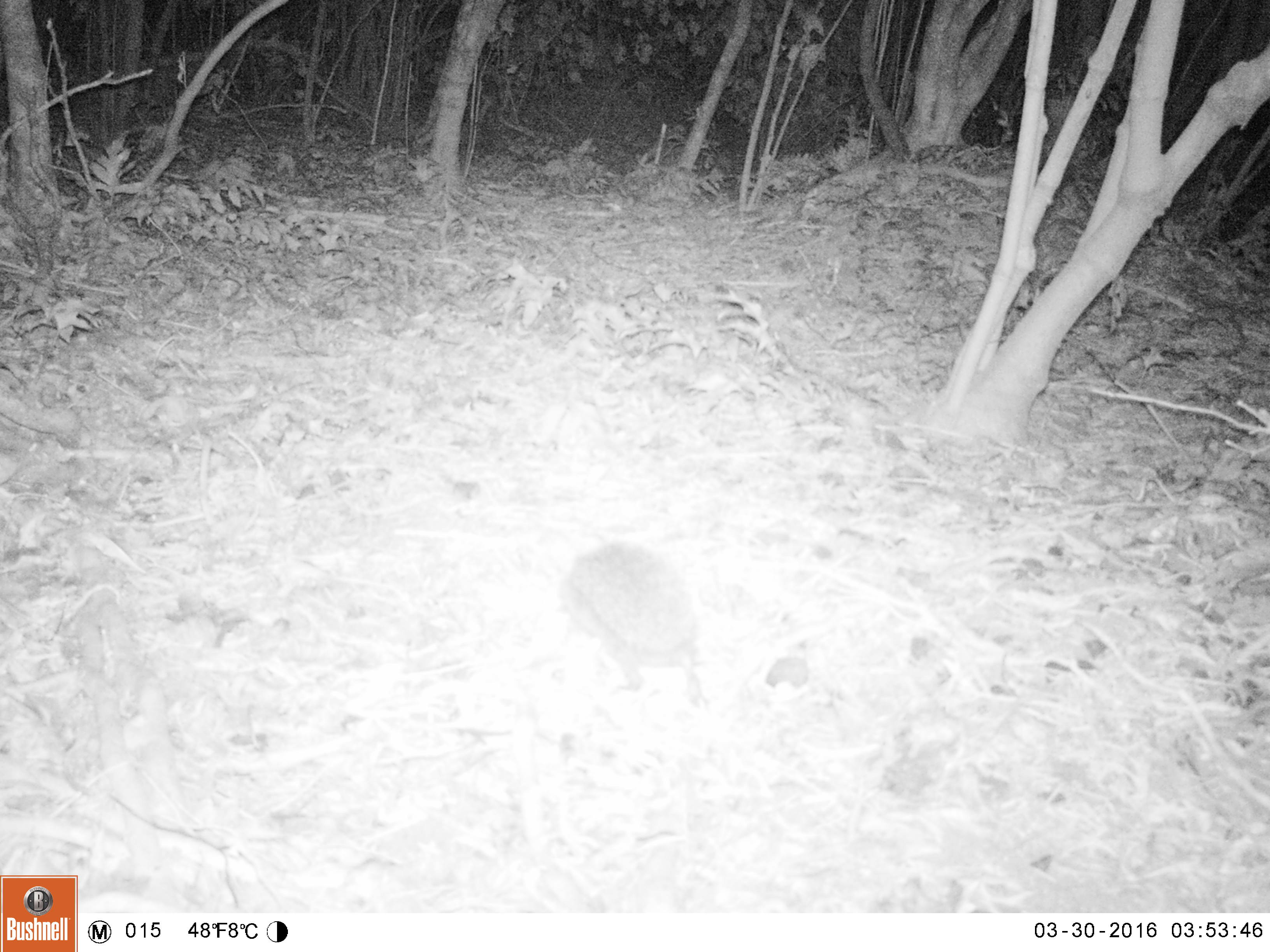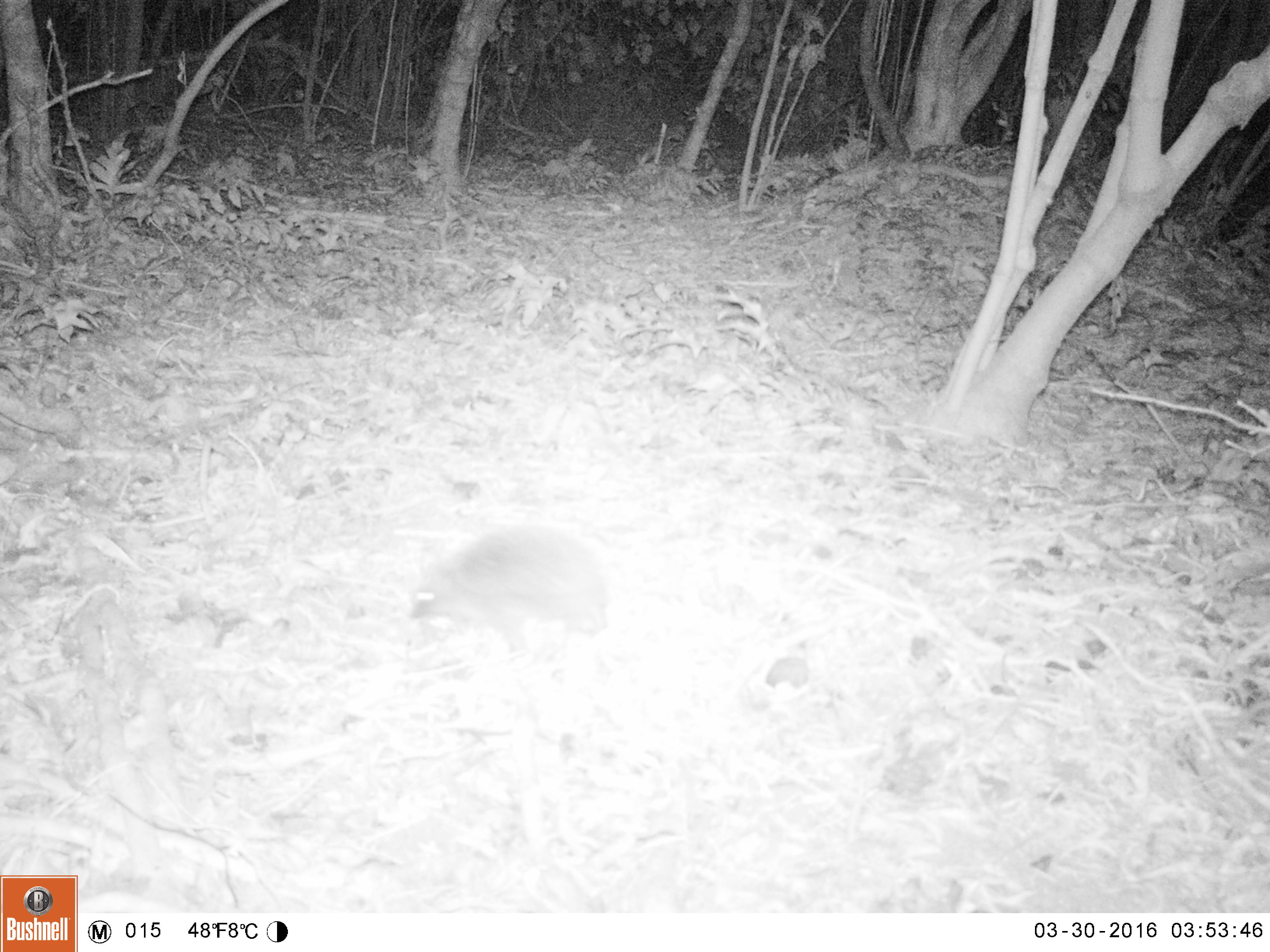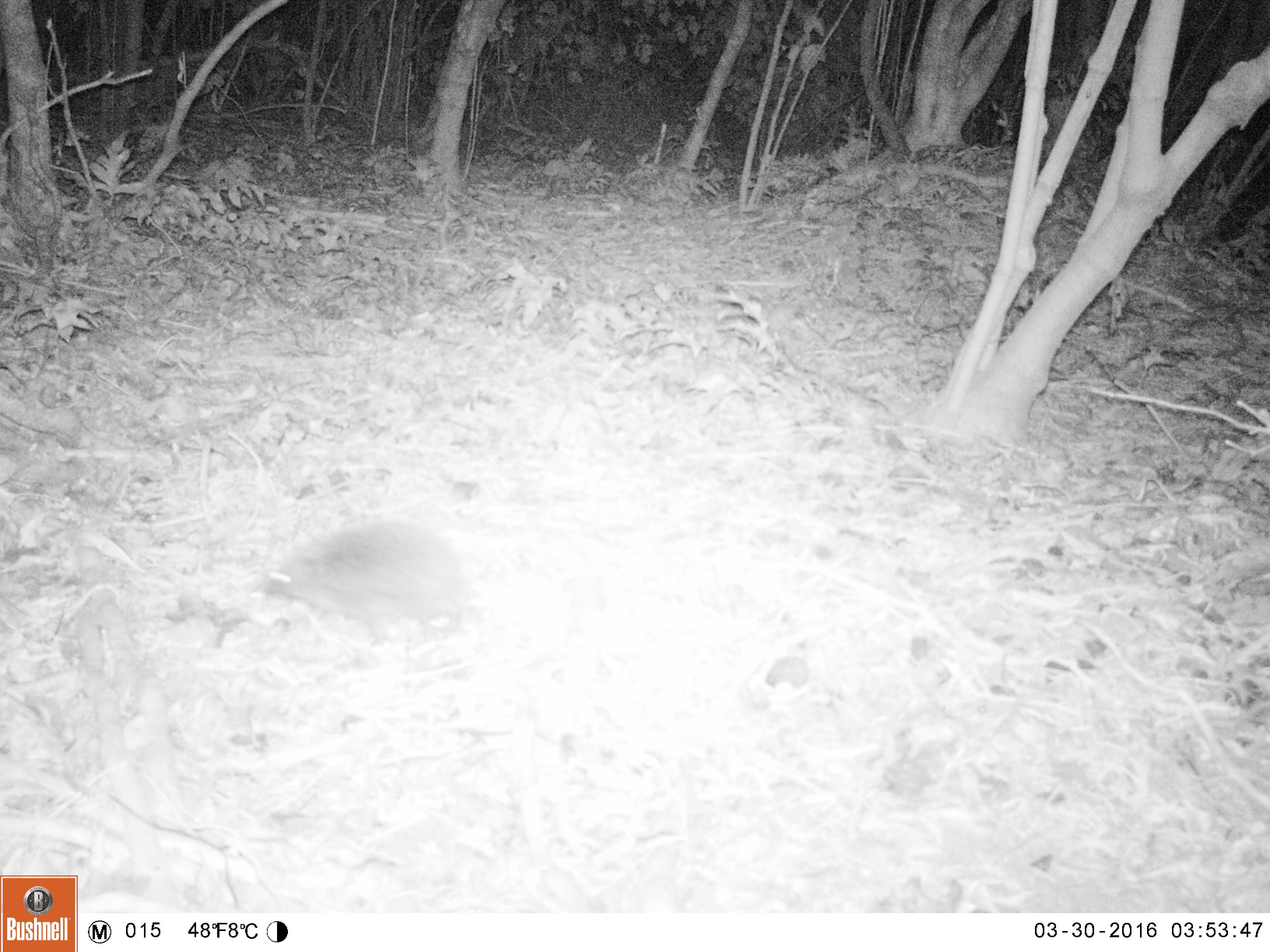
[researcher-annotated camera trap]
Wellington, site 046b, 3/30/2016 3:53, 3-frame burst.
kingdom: Animalia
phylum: Chordata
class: Mammalia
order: Eulipotyphla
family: Erinaceidae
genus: Erinaceus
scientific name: Erinaceus europaeus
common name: hedgehog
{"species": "hedgehog (Erinaceus europaeus)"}